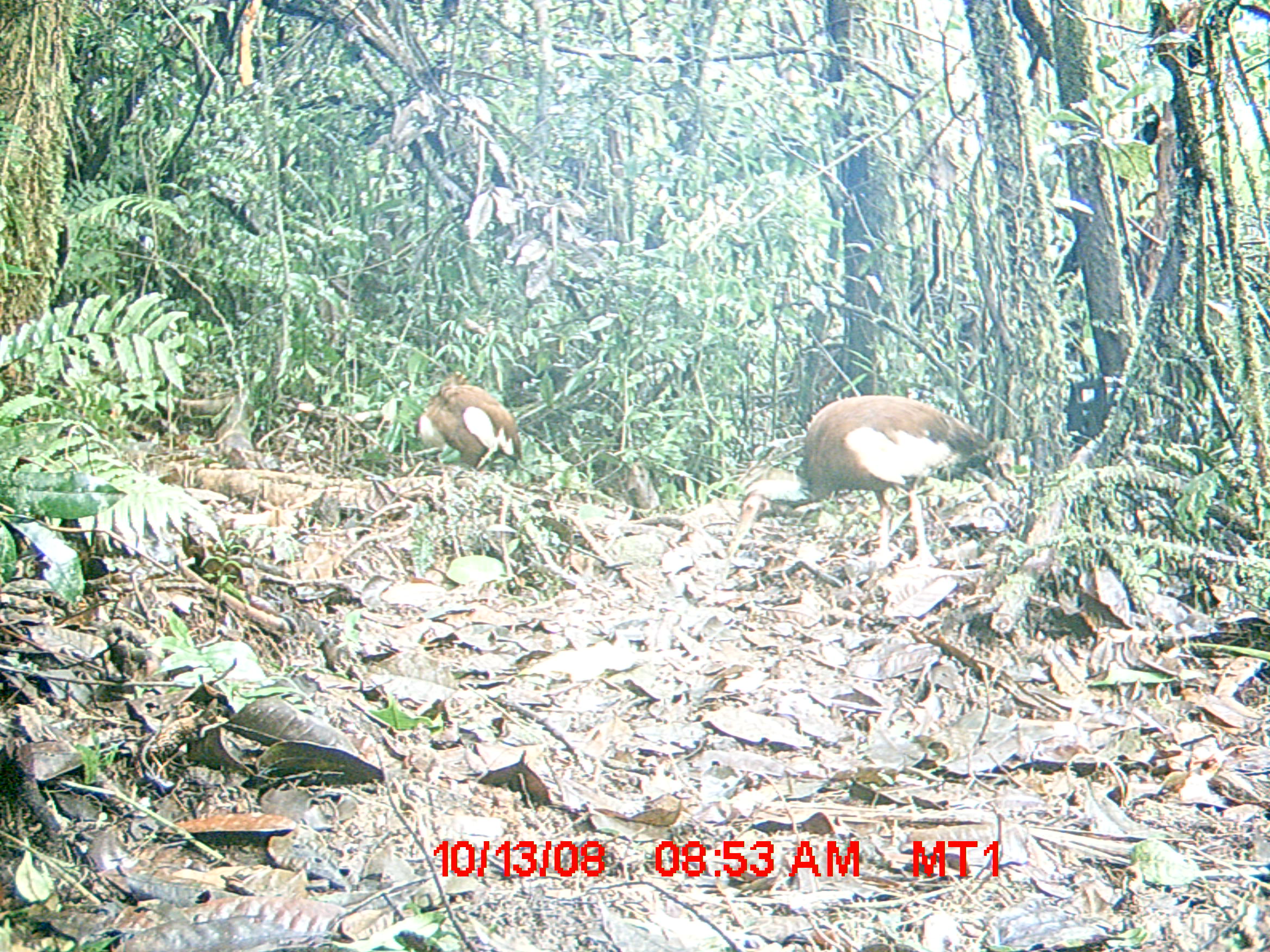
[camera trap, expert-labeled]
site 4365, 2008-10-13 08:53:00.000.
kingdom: Animalia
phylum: Chordata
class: Aves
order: Pelecaniformes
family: Threskiornithidae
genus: Lophotibis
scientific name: Lophotibis cristata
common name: madagascan ibis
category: lophotibis cristataa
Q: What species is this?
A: Lophotibis cristataa (madagascan ibis) (Lophotibis cristata).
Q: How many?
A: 2.